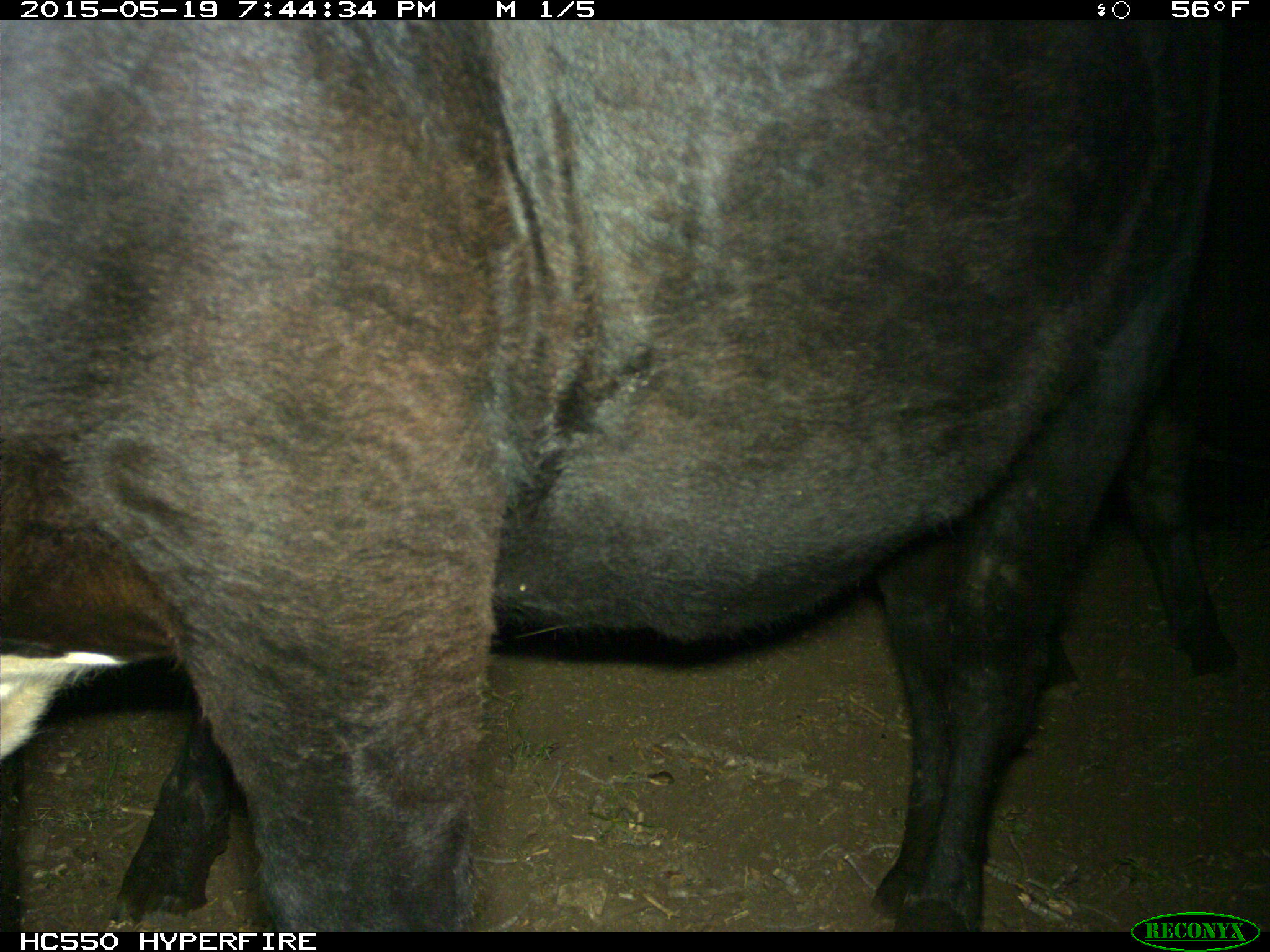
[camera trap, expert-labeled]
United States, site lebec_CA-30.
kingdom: Animalia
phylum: Chordata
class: Mammalia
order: Artiodactyla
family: Bovidae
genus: Bos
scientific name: Bos taurus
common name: domestic cow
Bos taurus (domestic cow).